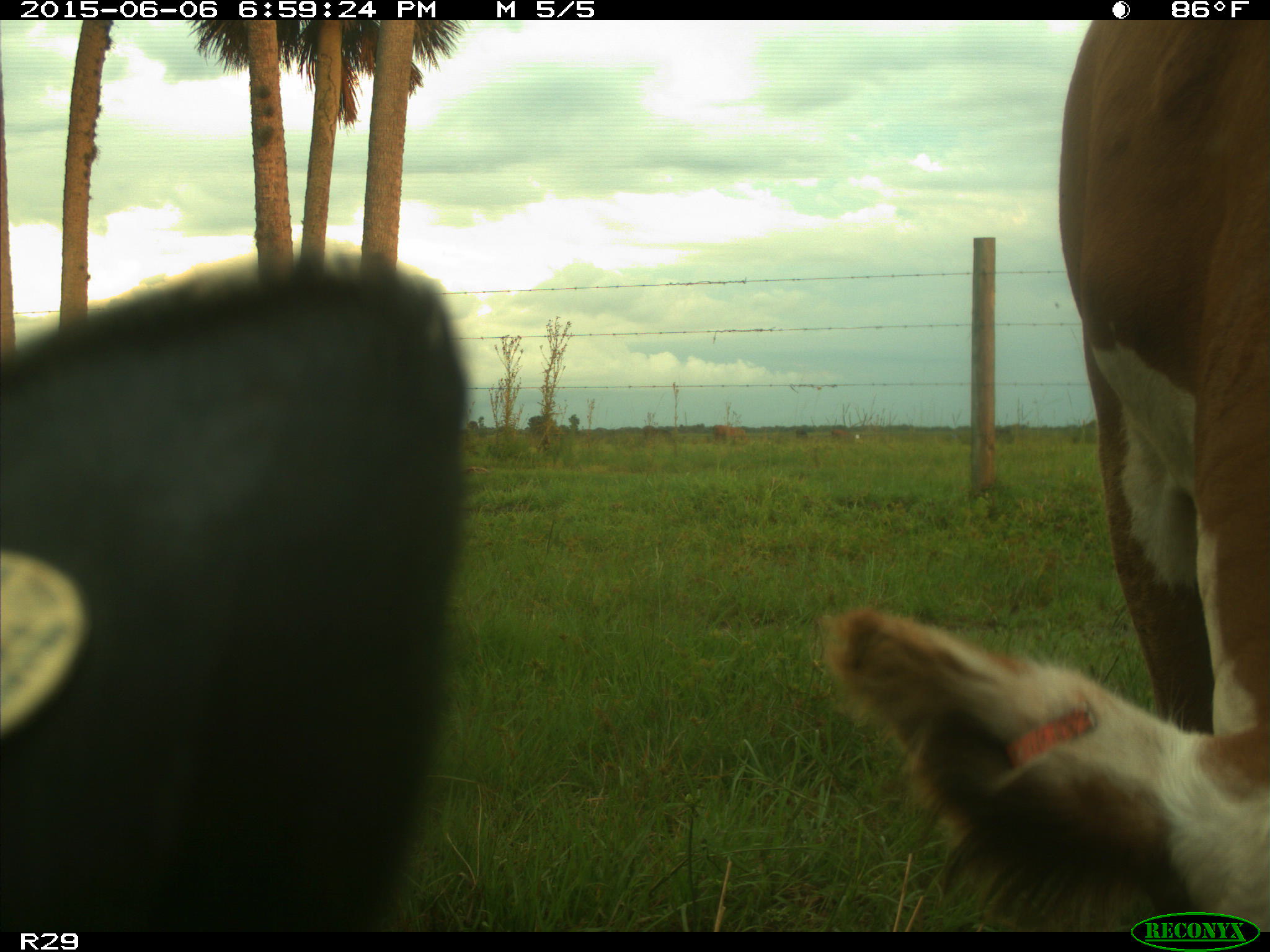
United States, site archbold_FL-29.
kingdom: Animalia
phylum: Chordata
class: Mammalia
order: Artiodactyla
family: Bovidae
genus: Bos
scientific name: Bos taurus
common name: domestic cow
Bos taurus (domestic cow).